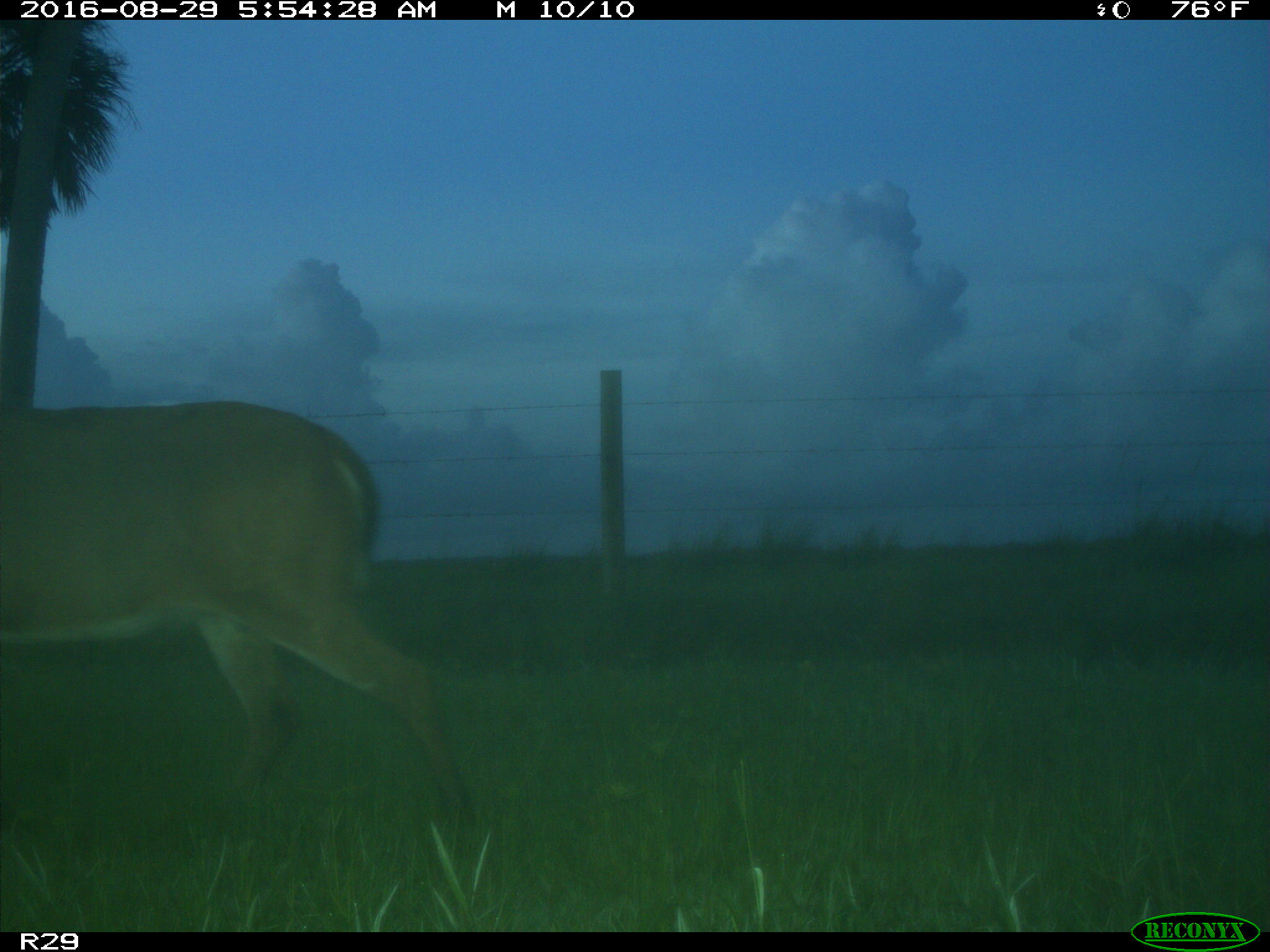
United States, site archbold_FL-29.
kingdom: Animalia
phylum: Chordata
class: Mammalia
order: Artiodactyla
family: Cervidae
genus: Odocoileus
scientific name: Odocoileus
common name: deer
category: unidentified deer